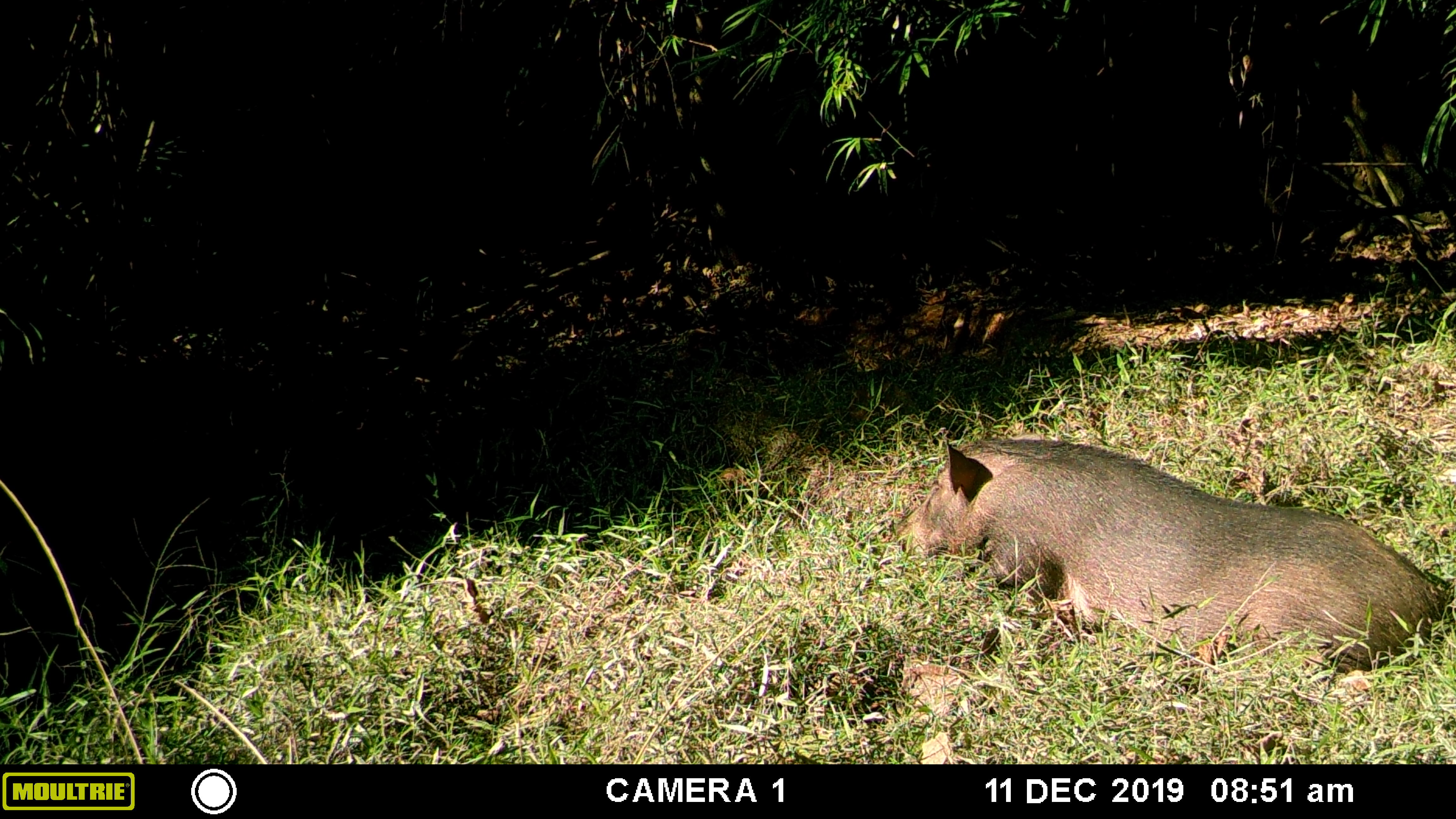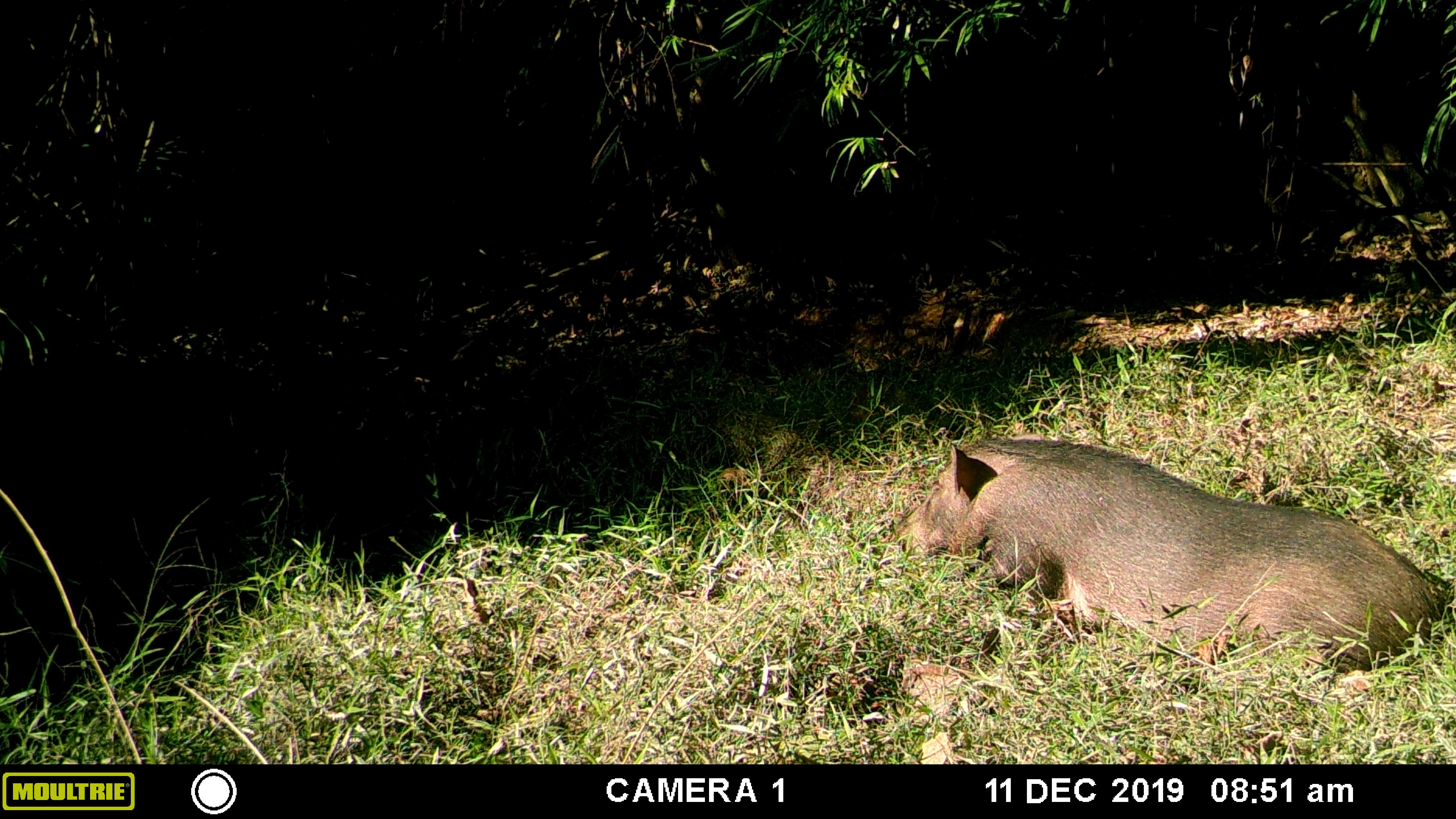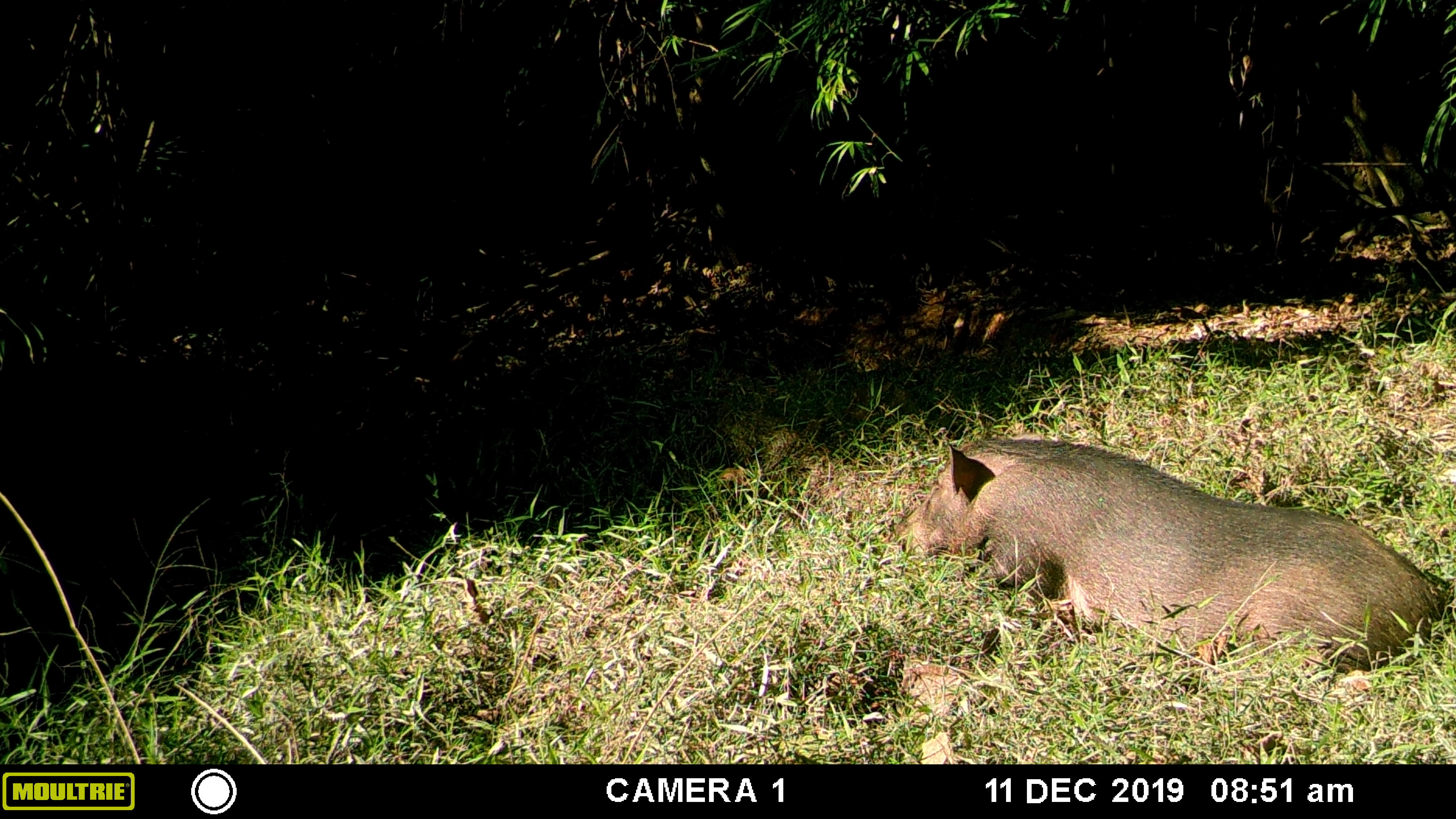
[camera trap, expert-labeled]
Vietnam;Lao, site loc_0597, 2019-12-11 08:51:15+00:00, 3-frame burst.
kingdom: Animalia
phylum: Chordata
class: Mammalia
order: Artiodactyla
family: Suidae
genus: Sus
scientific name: Sus scrofa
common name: eurasian wild pig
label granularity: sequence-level